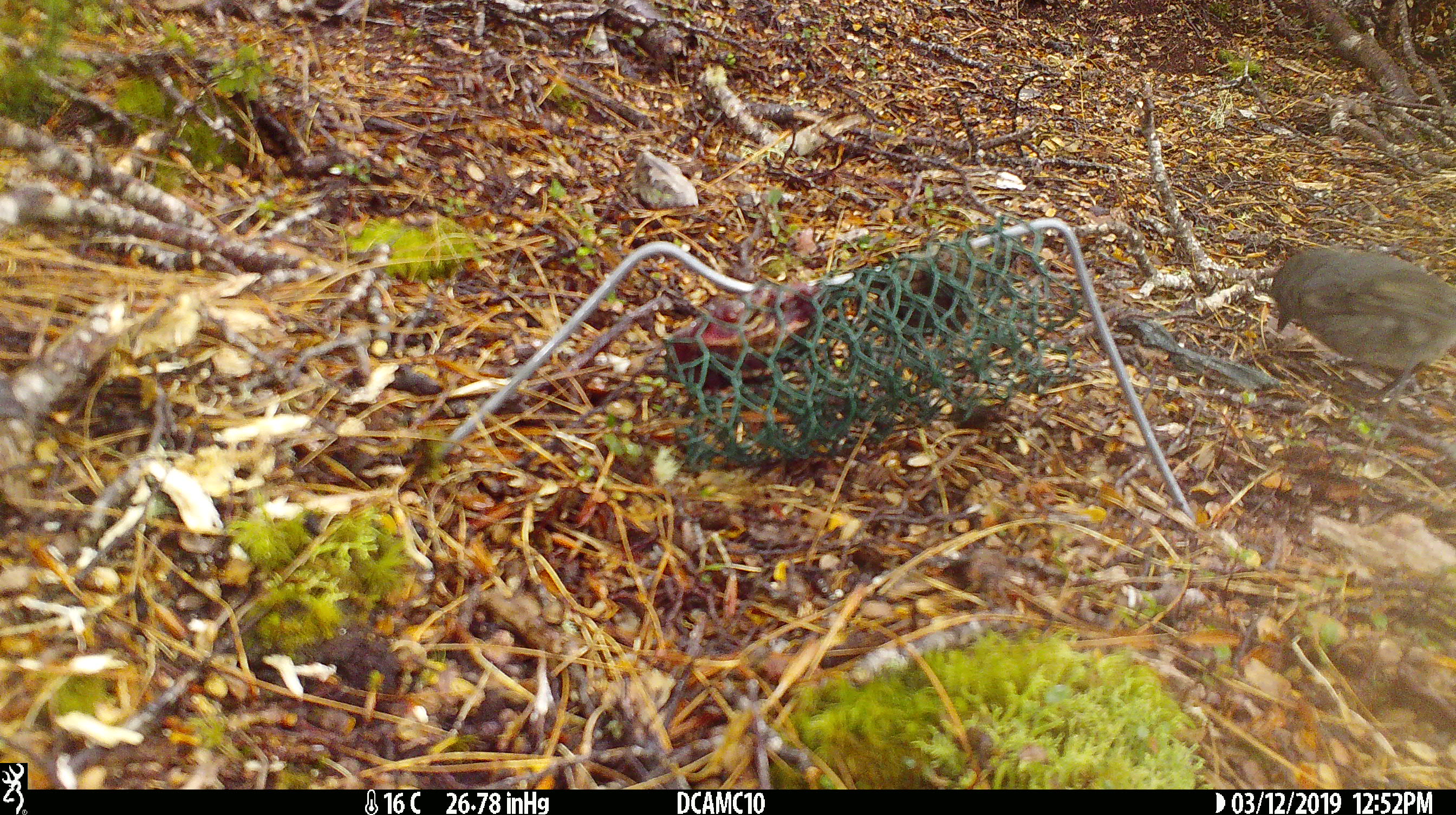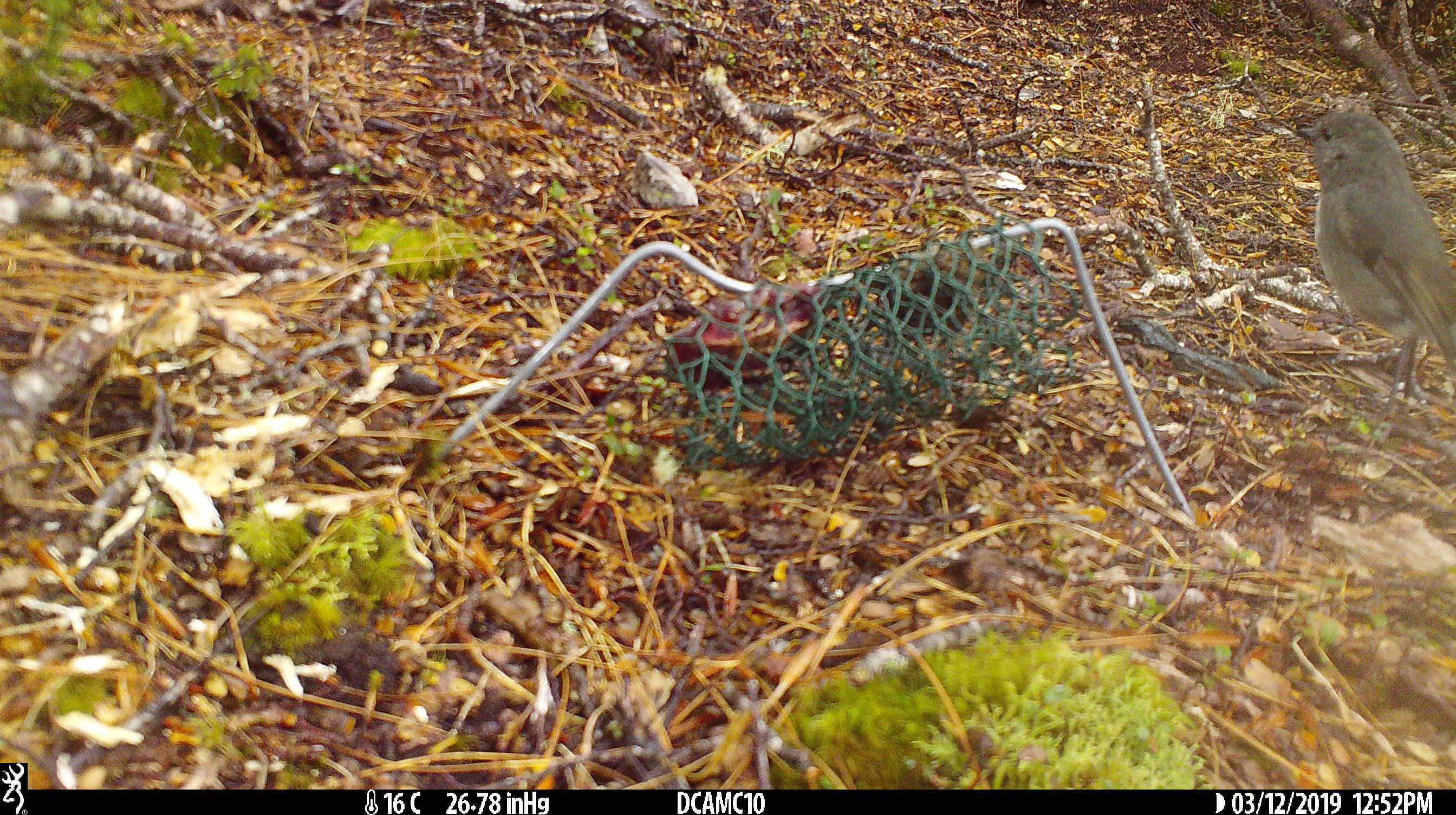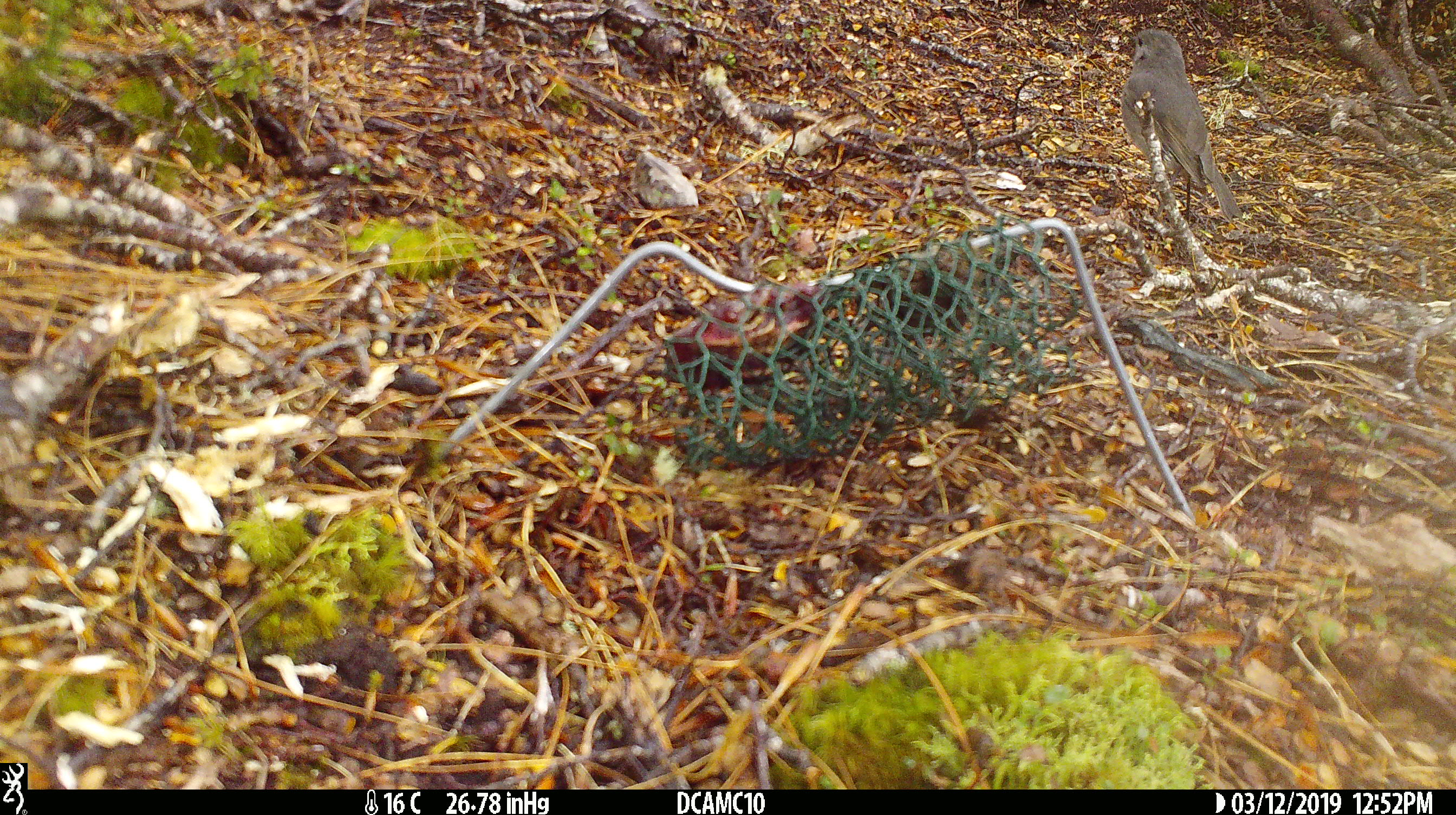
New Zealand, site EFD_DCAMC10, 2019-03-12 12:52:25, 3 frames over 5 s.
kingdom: Animalia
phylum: Chordata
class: Aves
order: Passeriformes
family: Petroicidae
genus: Petroica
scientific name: Petroica australis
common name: new zealand robin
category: robin